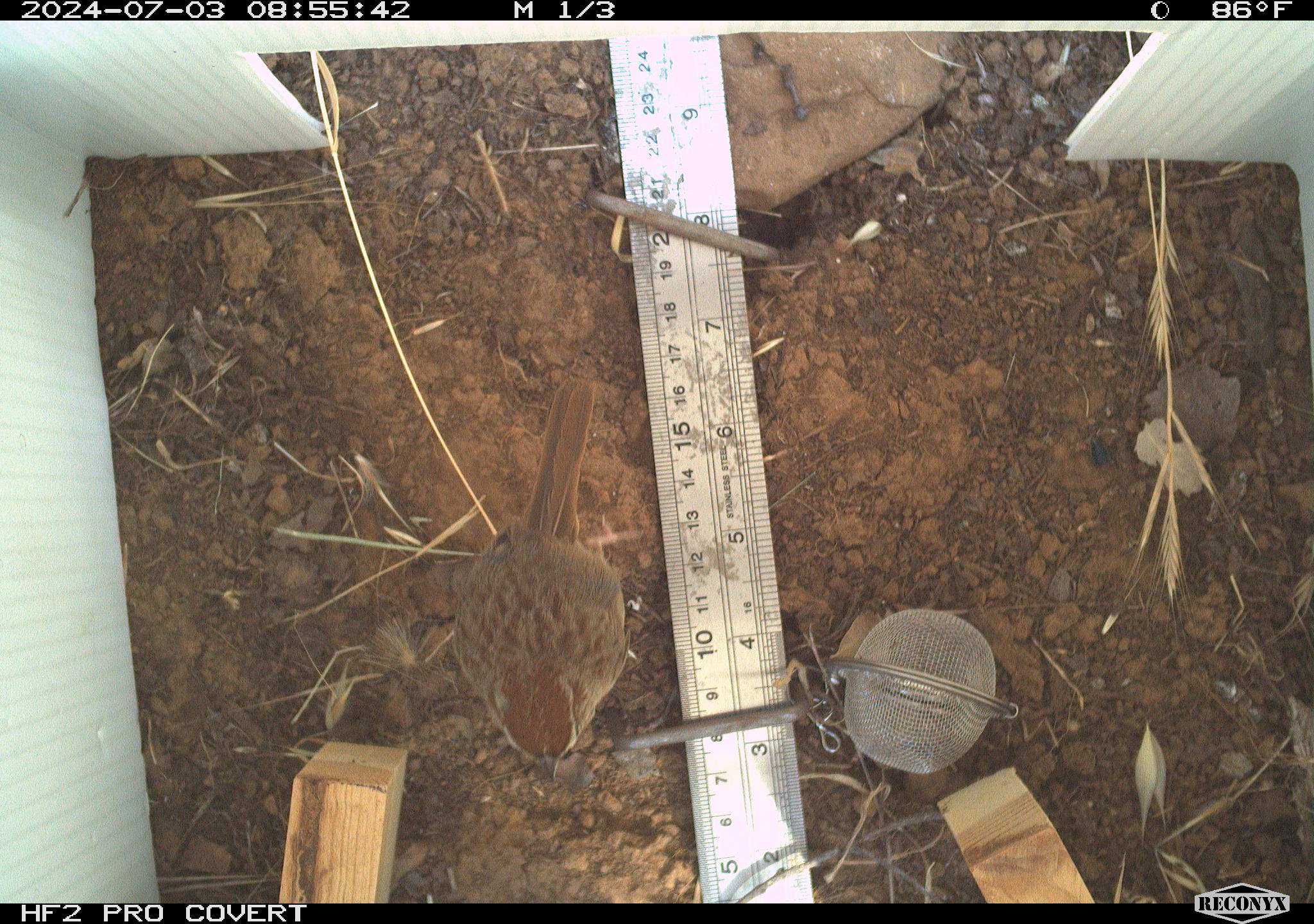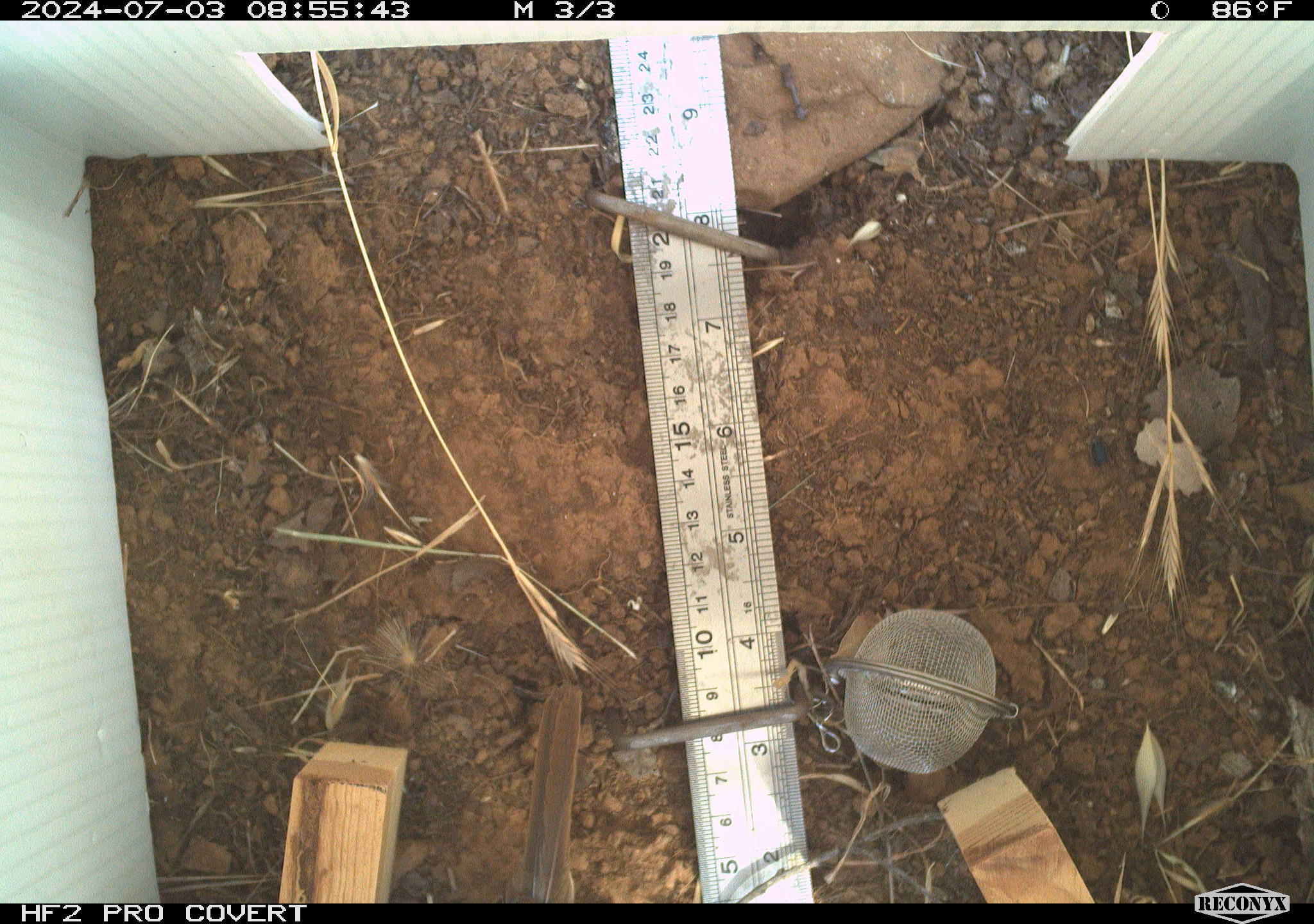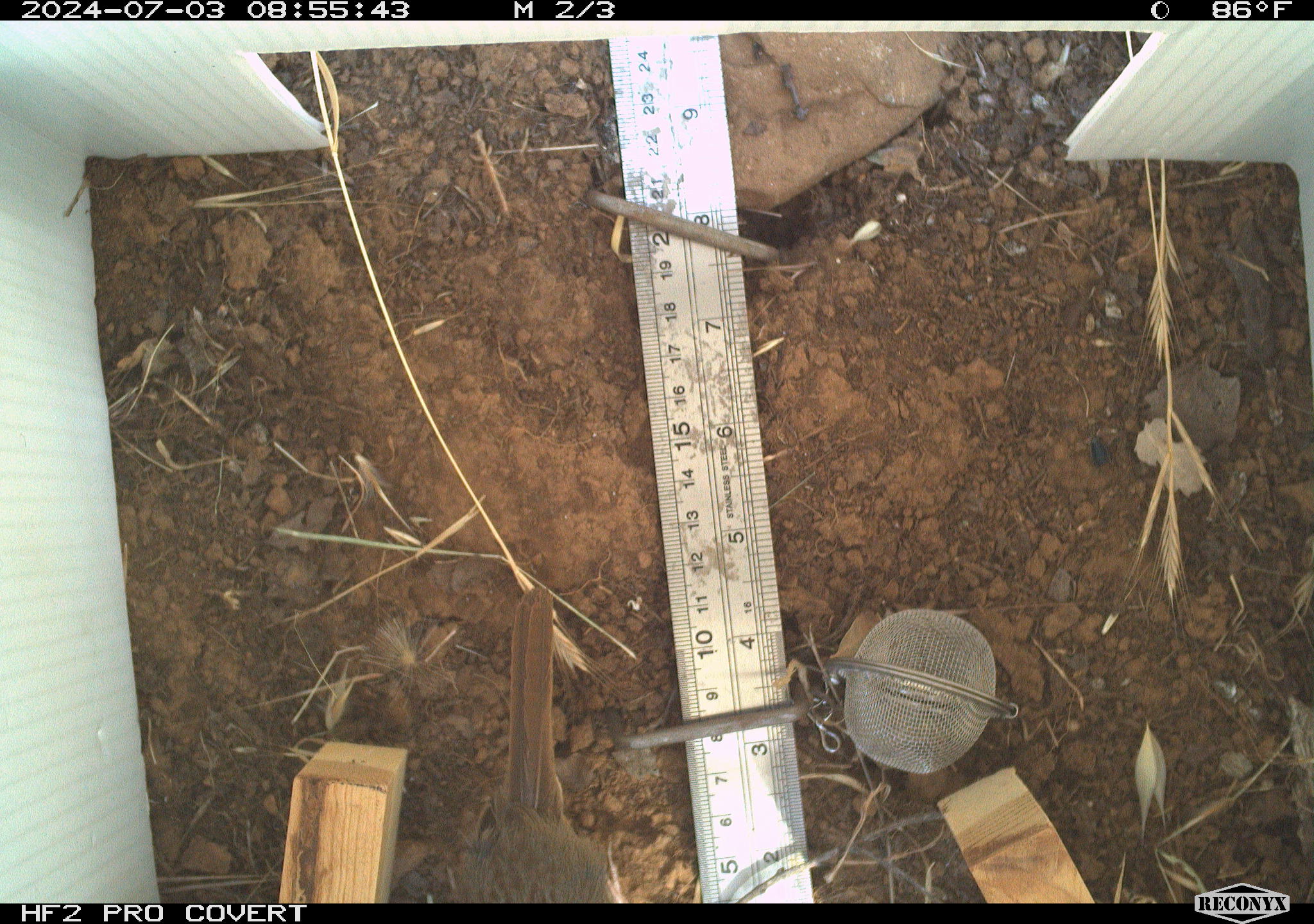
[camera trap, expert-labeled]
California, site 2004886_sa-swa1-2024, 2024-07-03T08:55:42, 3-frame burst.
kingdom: Animalia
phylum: Chordata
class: Aves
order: Passeriformes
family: Passerellidae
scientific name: Passerellidae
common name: new world sparrows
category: passerellidae family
Passerellidae family (new world sparrows) (Passerellidae).